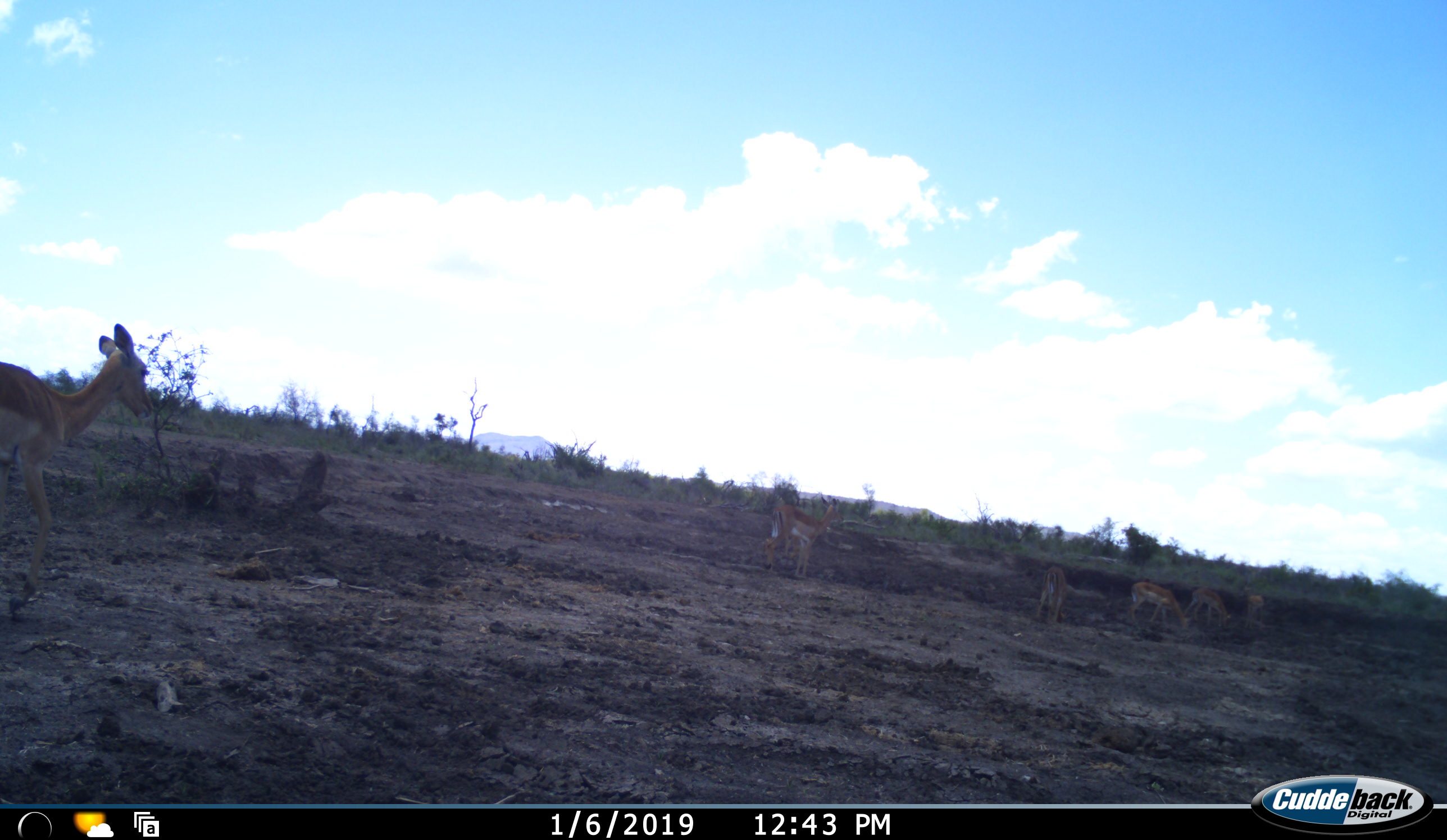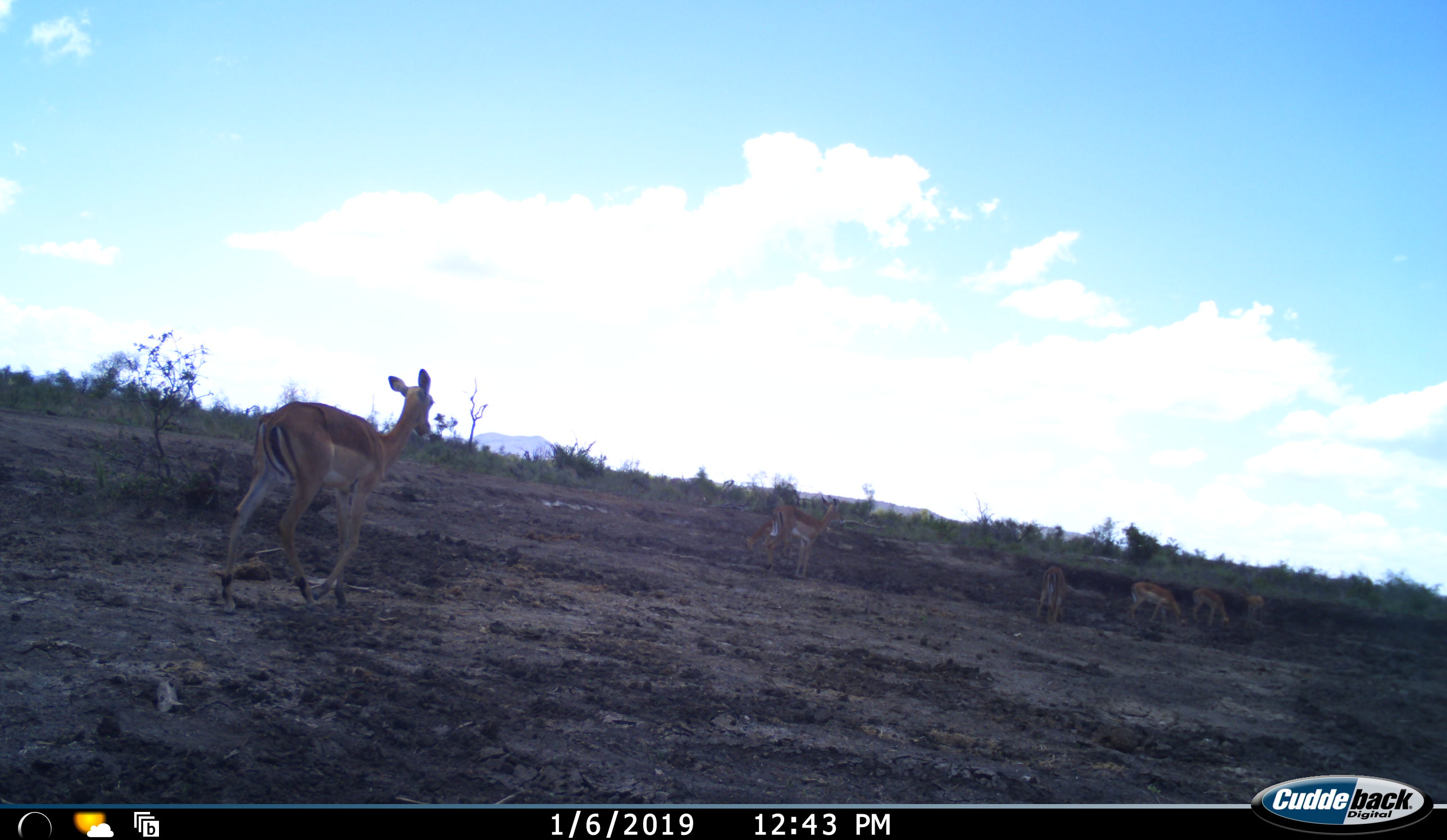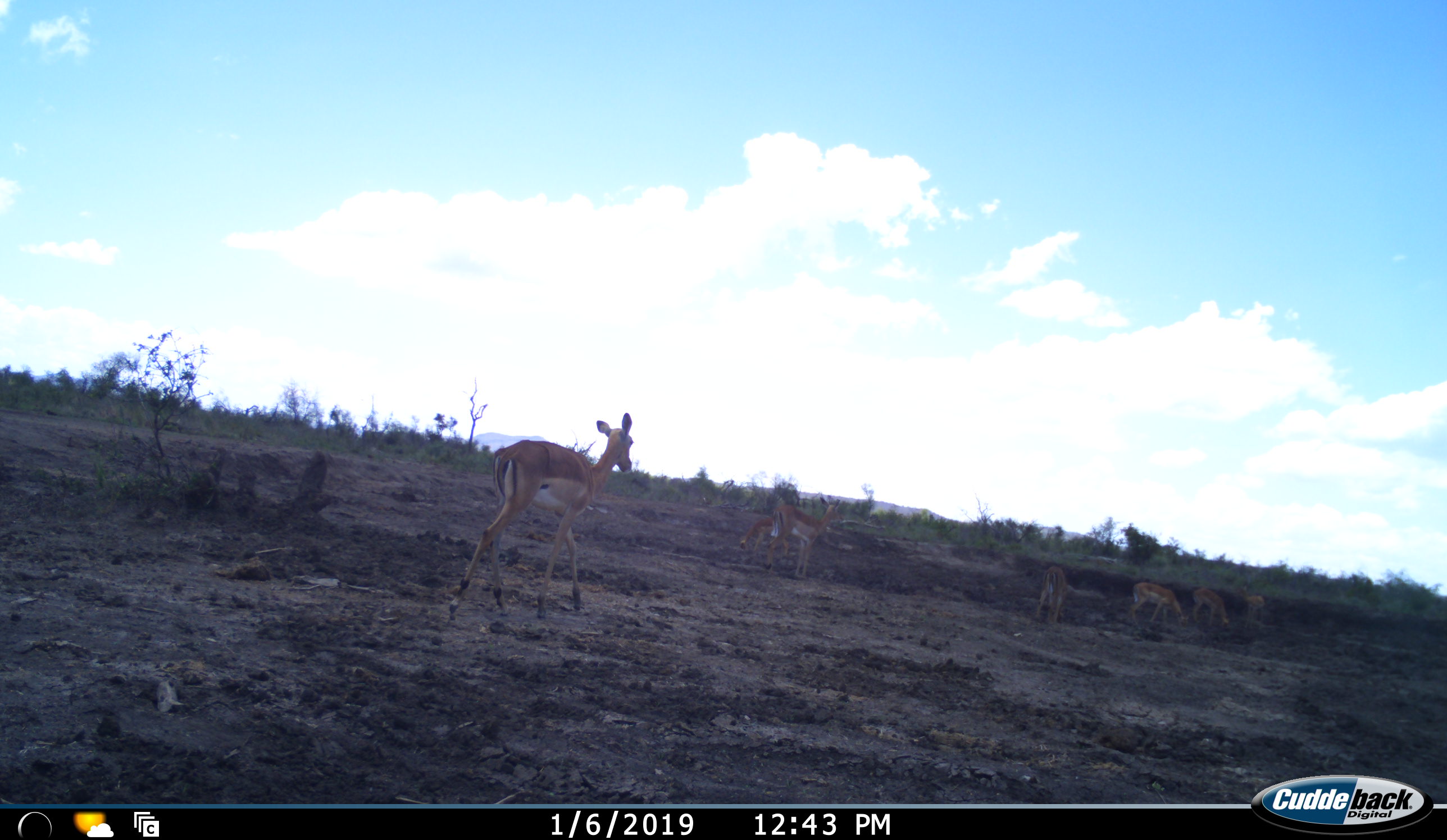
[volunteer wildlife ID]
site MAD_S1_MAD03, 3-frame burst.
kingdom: Animalia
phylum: Chordata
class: Mammalia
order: Artiodactyla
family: Bovidae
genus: Aepyceros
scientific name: Aepyceros melampus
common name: impala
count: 7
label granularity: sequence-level